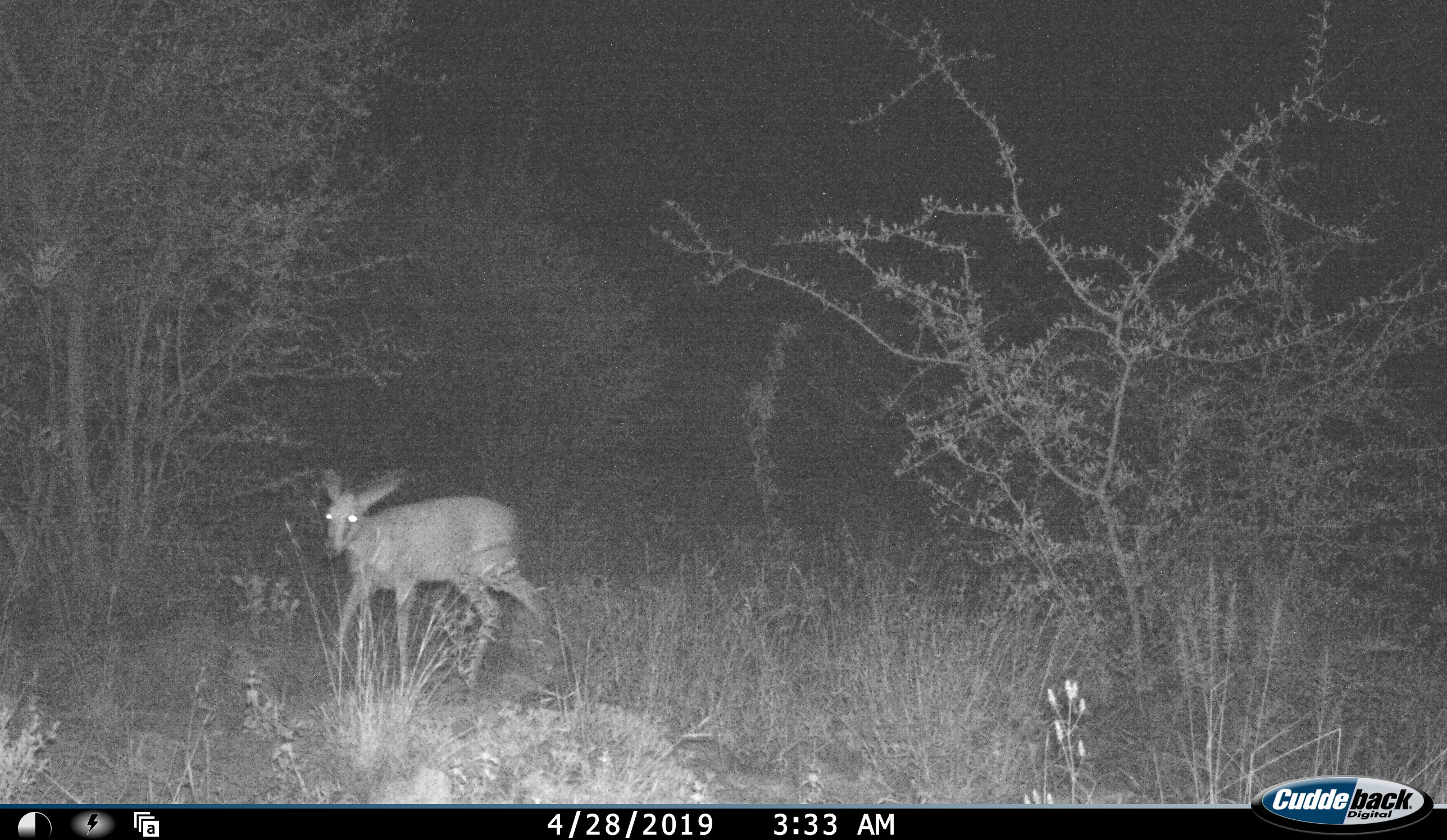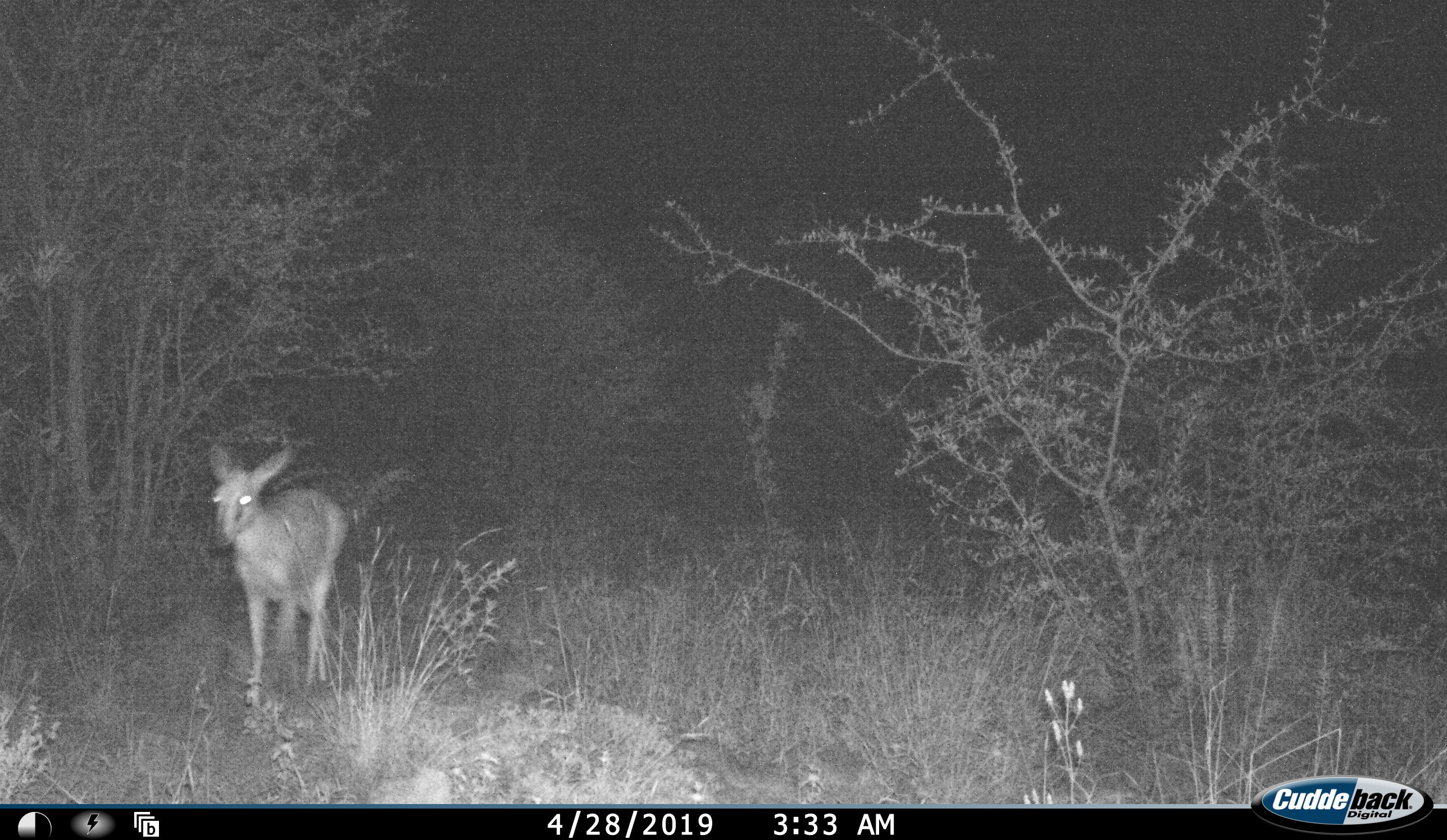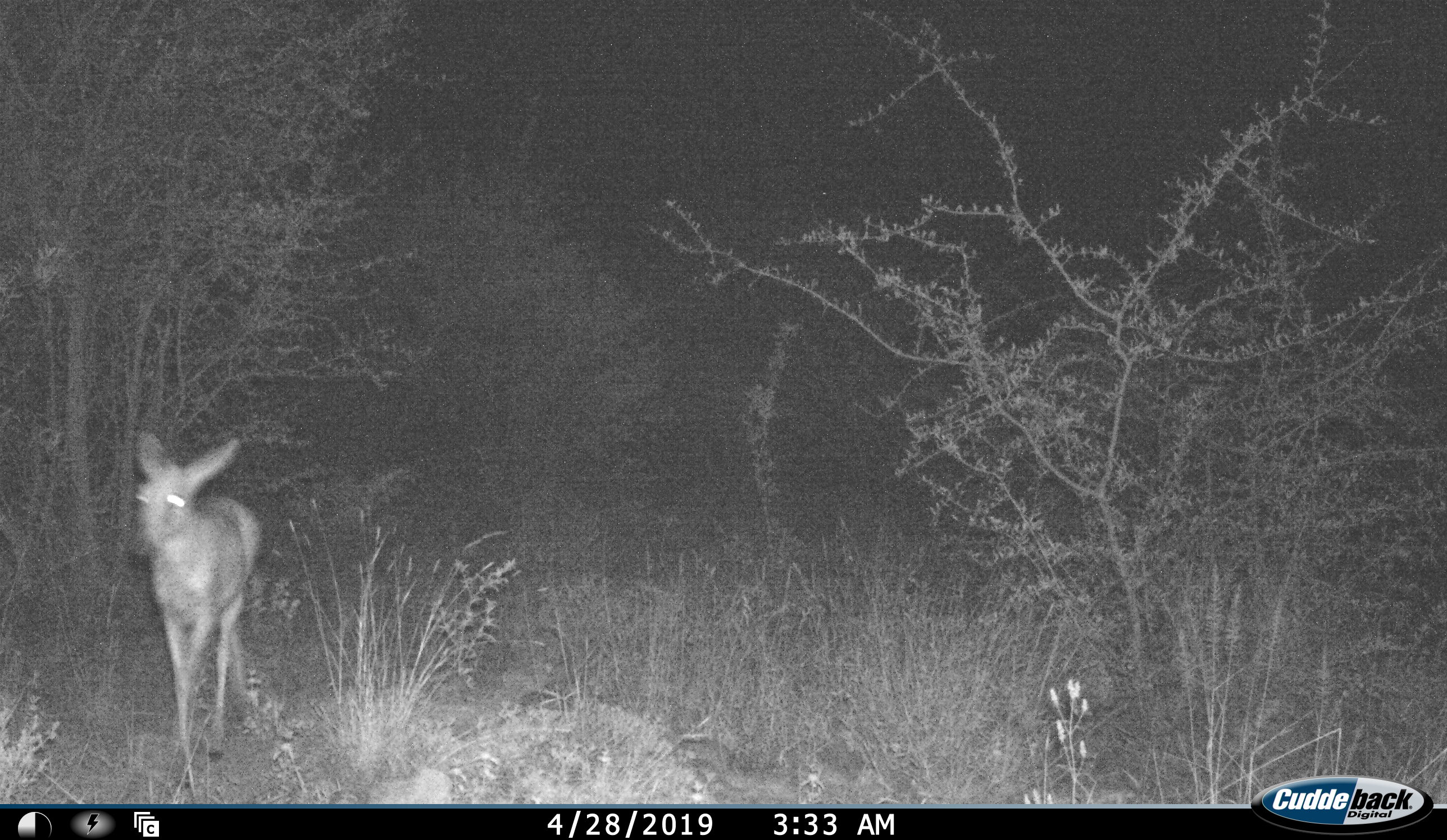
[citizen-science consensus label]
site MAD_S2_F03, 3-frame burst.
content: unidentified animal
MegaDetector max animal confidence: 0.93